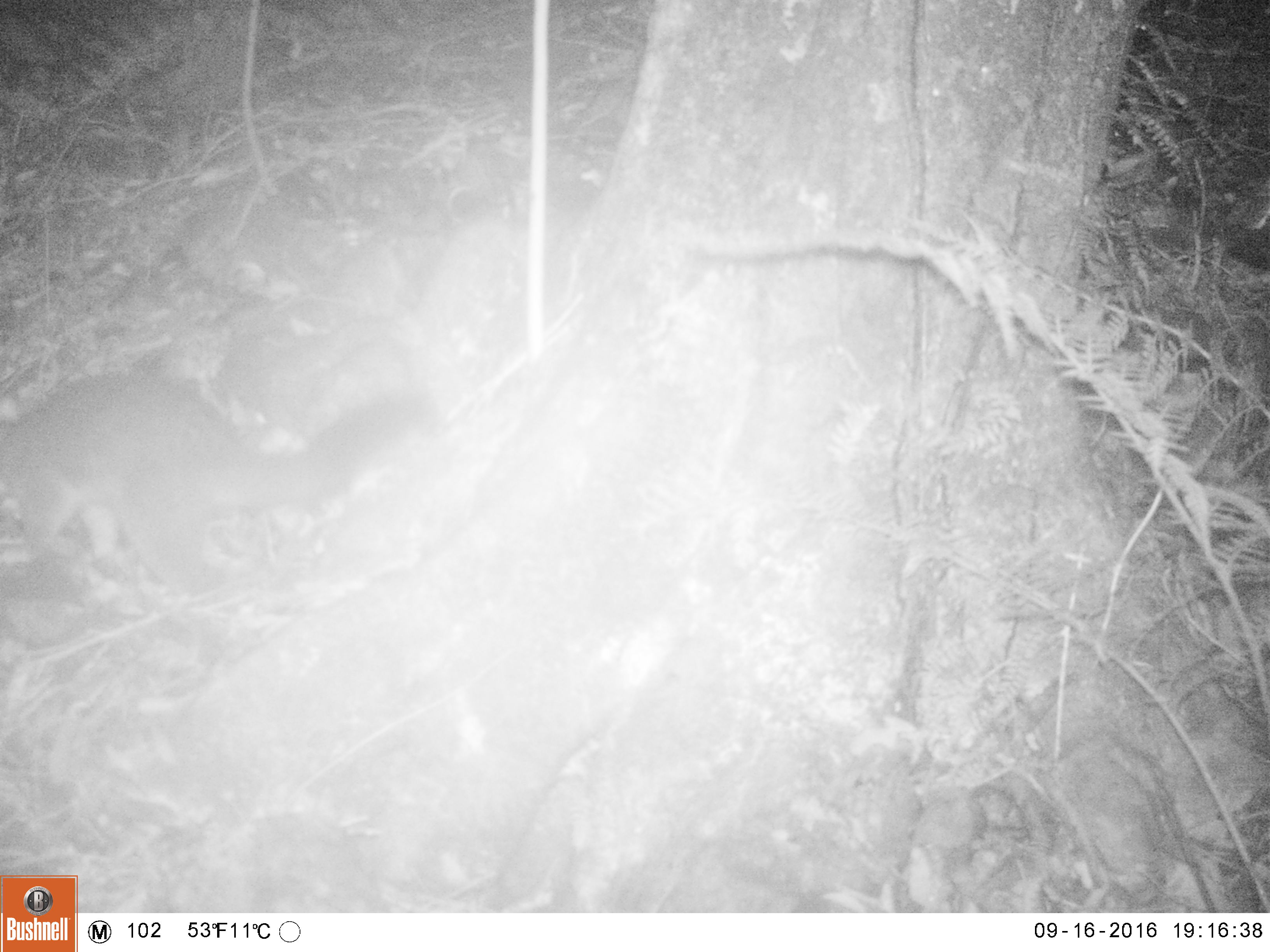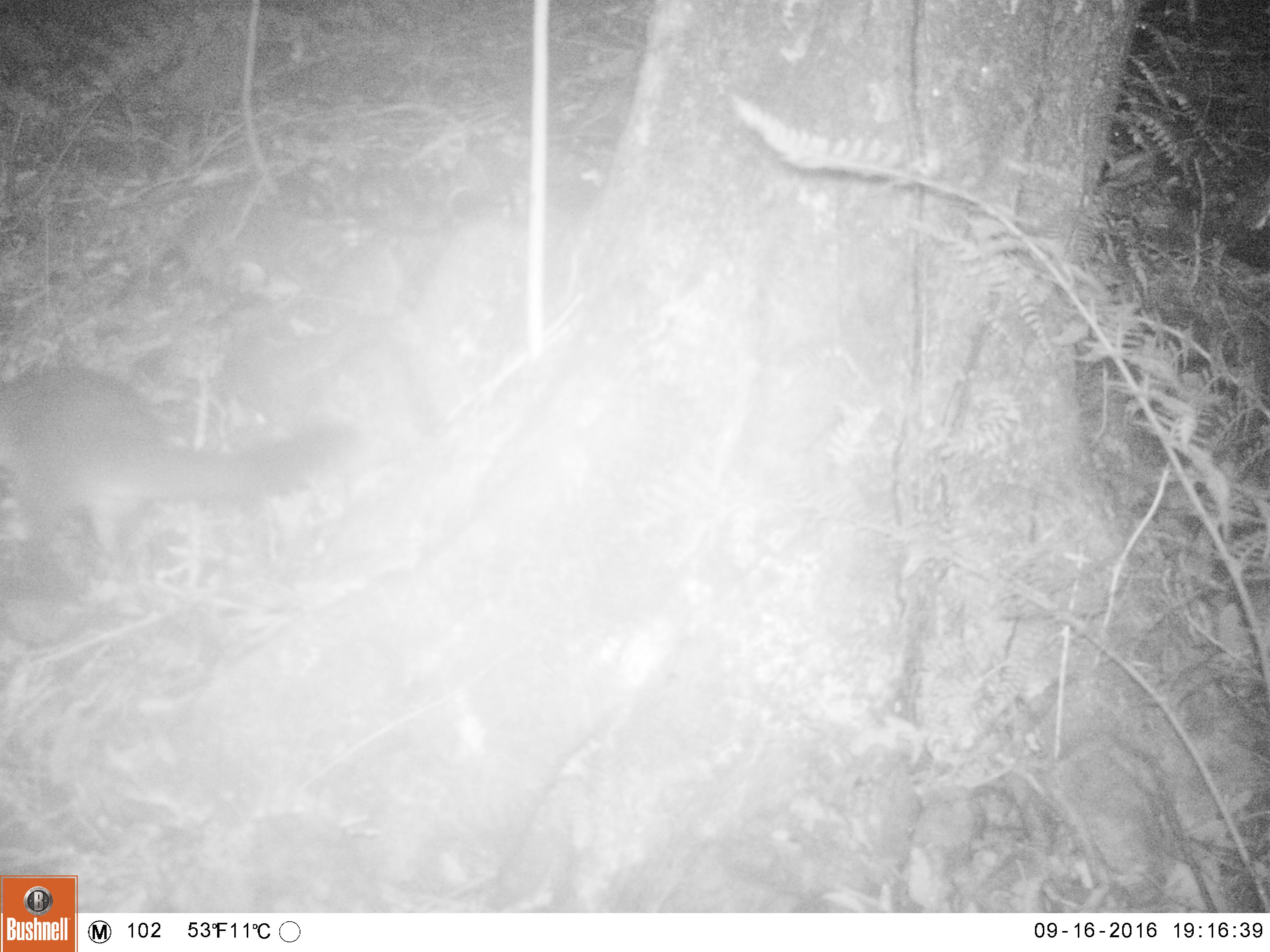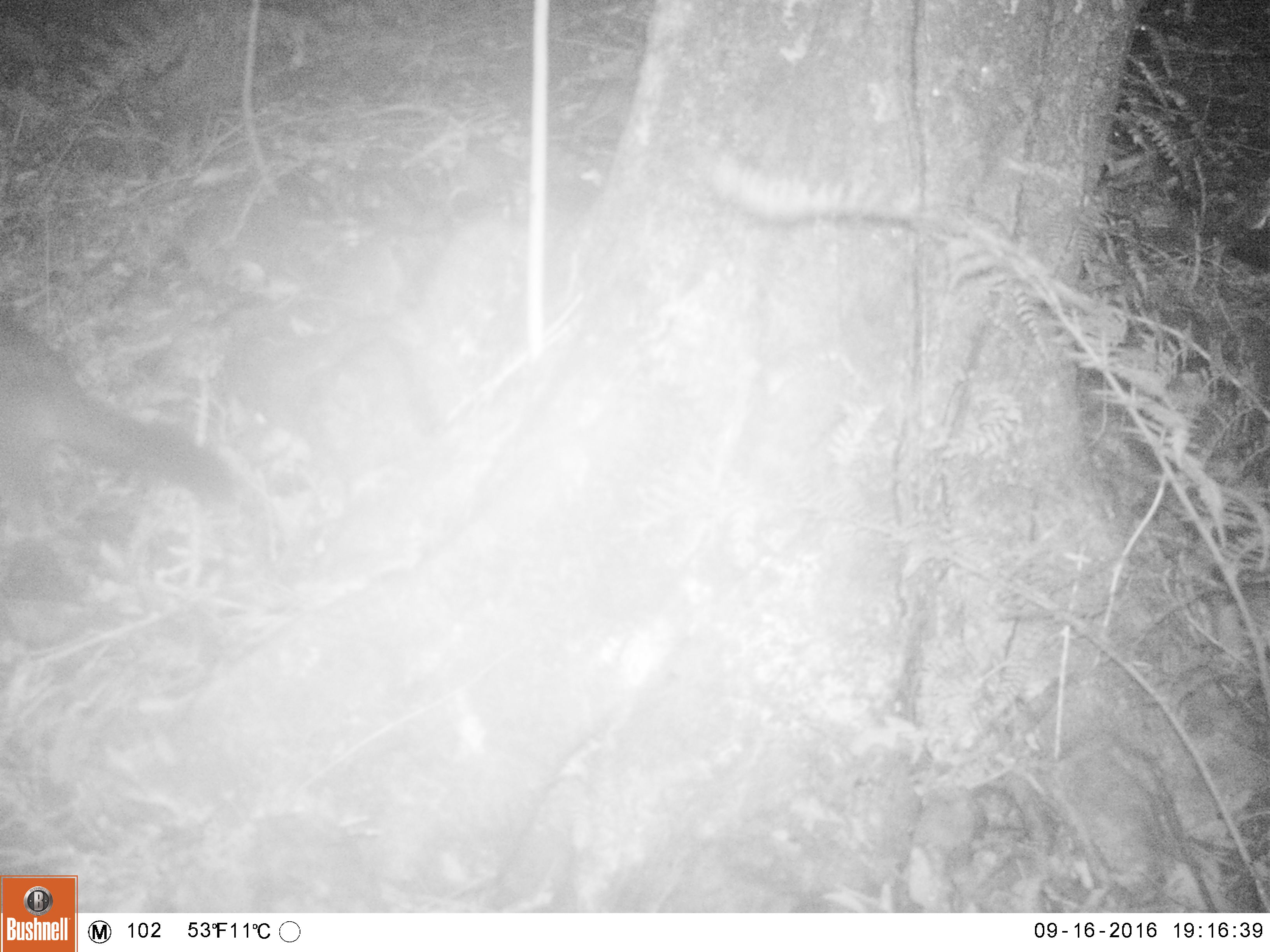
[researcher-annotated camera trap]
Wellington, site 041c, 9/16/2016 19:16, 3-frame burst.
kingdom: Animalia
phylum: Chordata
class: Mammalia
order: Didelphimorphia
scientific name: Didelphimorphia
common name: possum